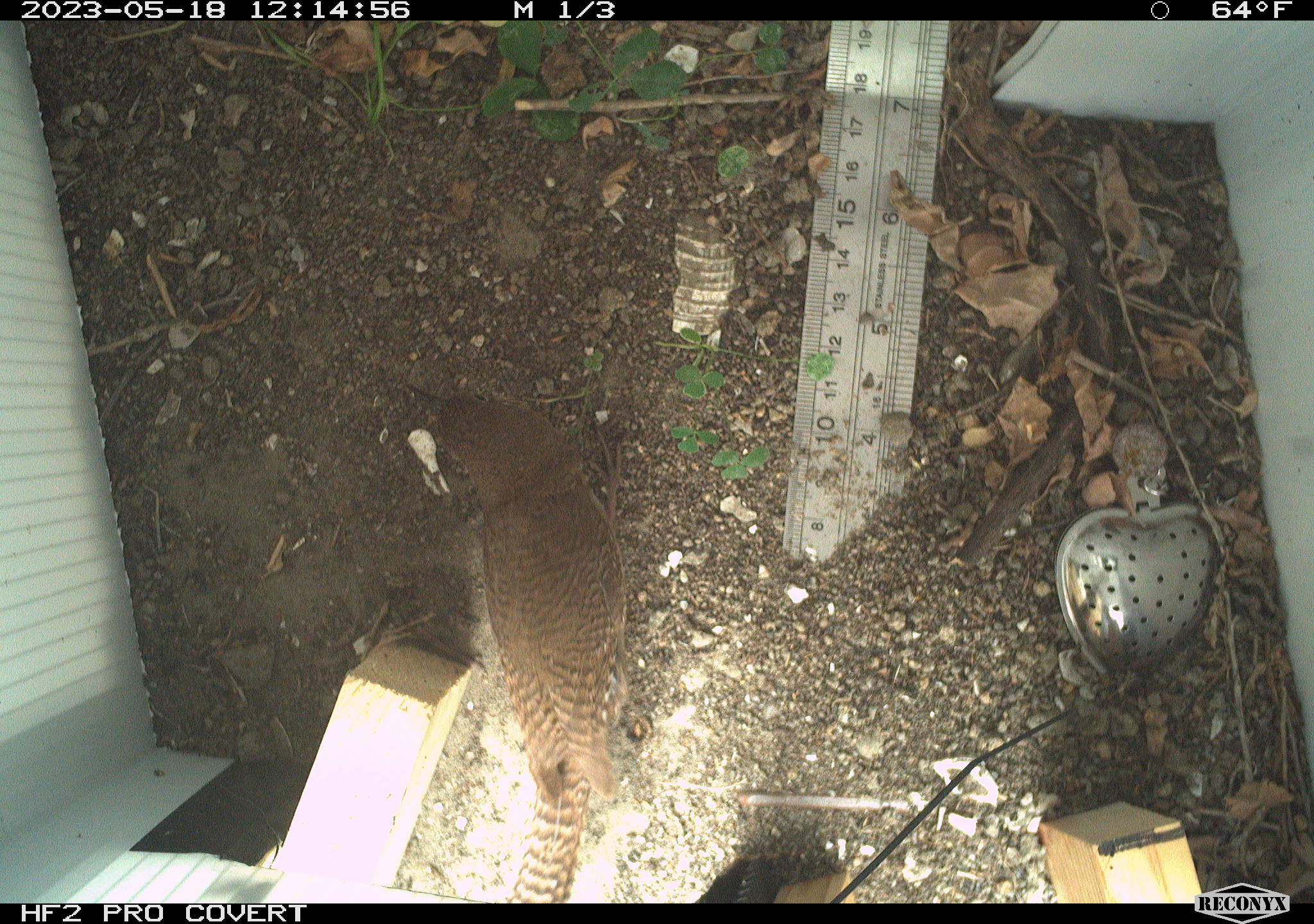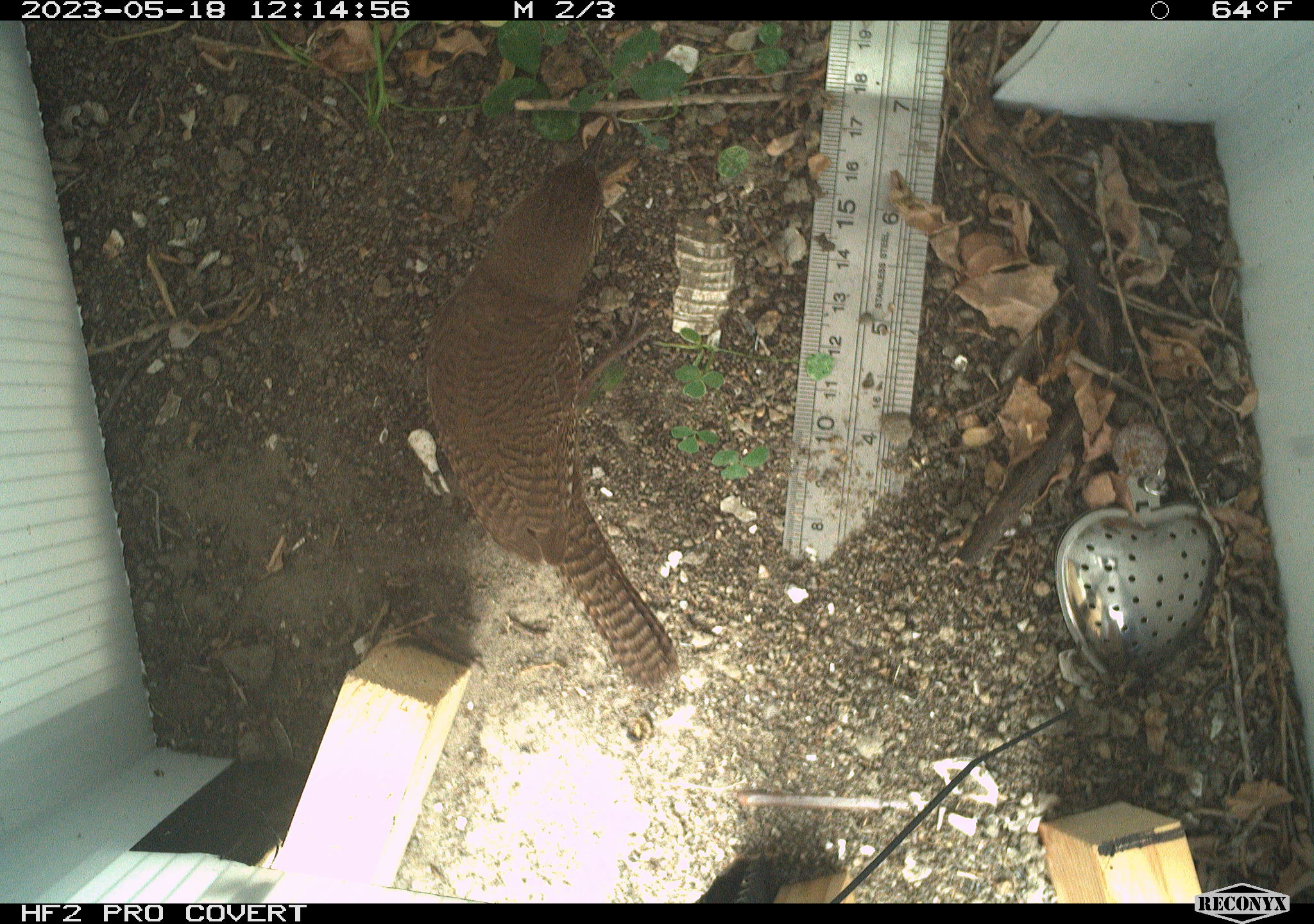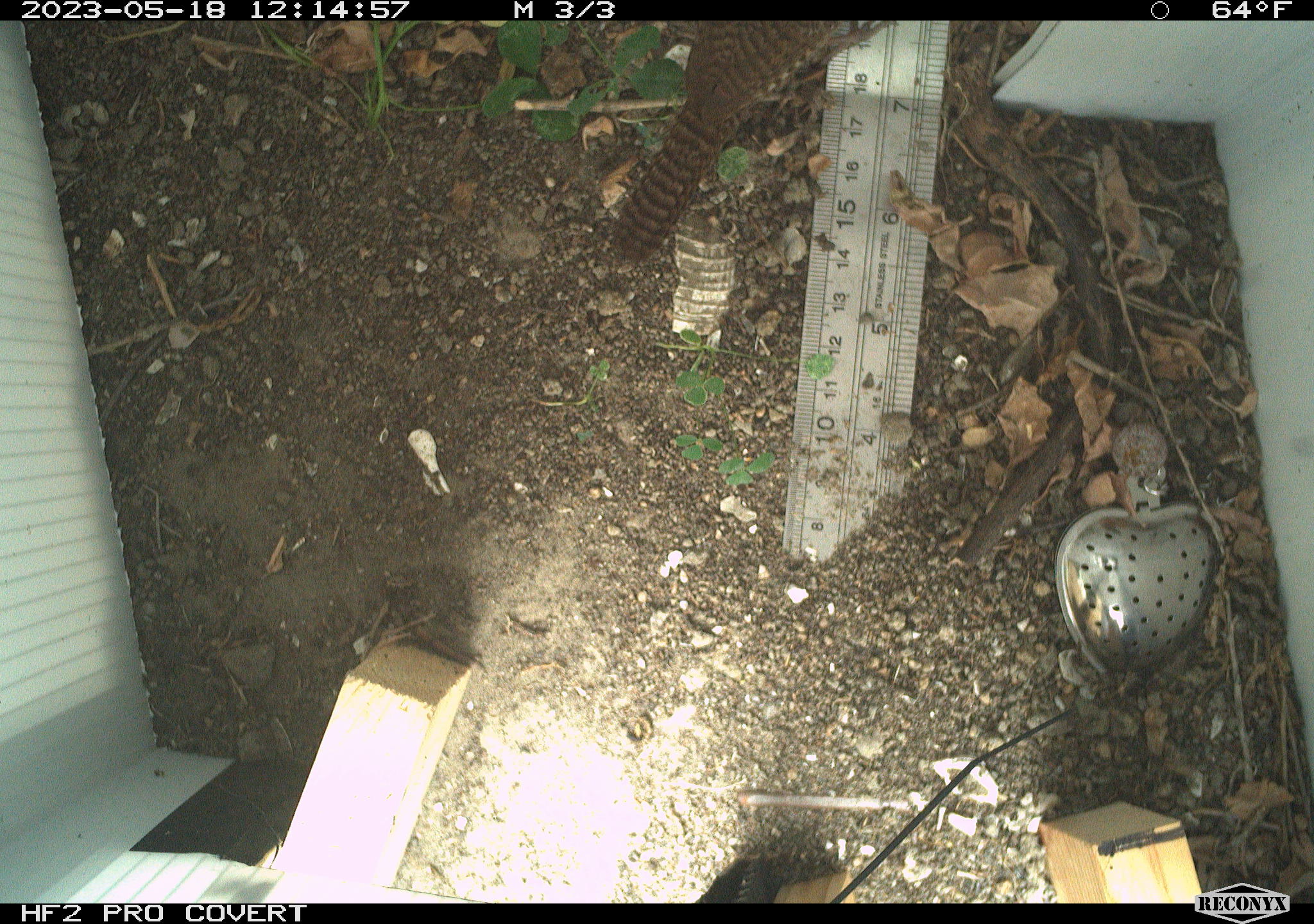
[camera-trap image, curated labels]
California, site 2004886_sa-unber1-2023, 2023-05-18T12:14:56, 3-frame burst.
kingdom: Animalia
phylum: Chordata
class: Aves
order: Passeriformes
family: Troglodytidae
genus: Troglodytes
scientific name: Troglodytes aedon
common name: house wren